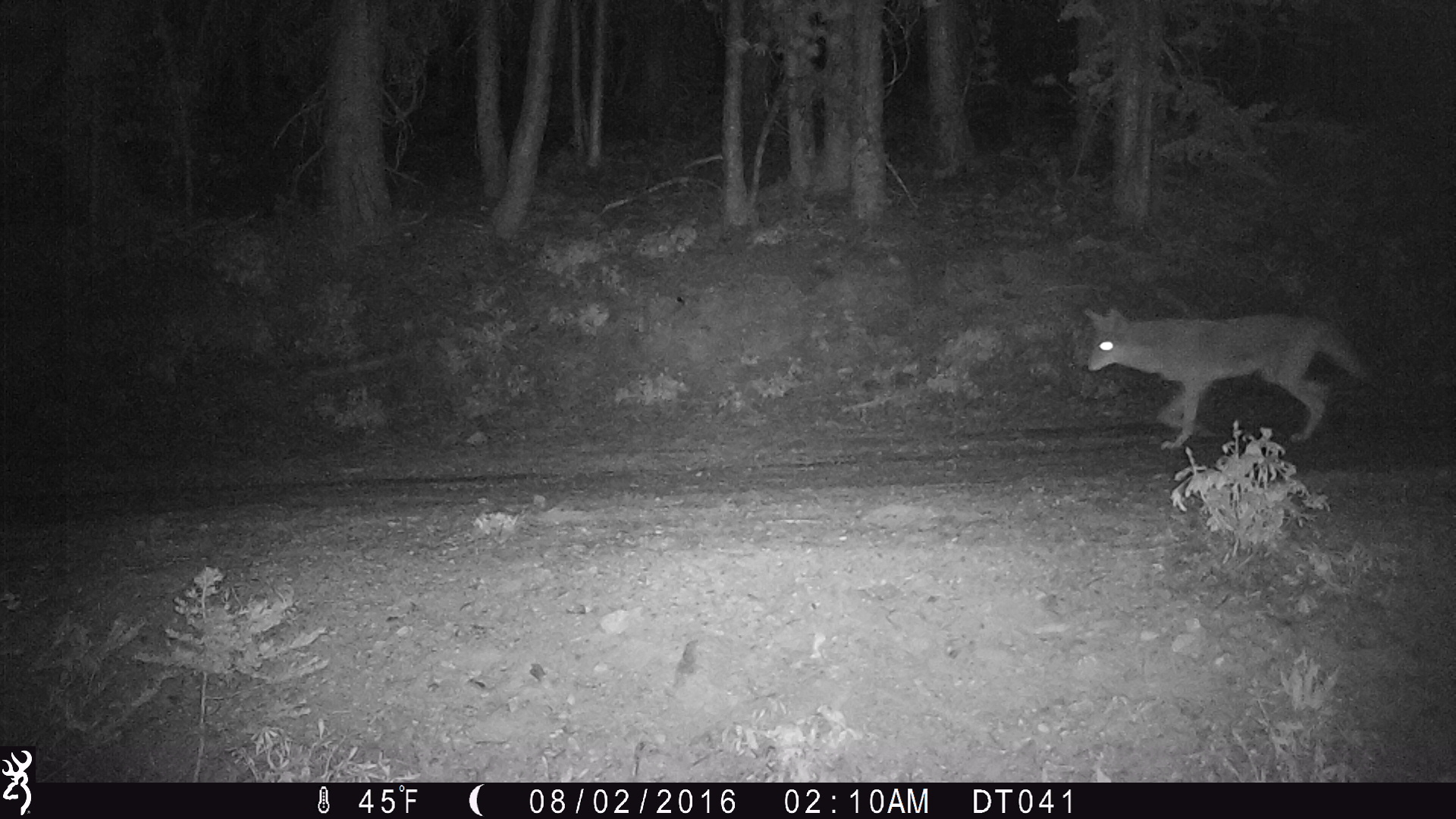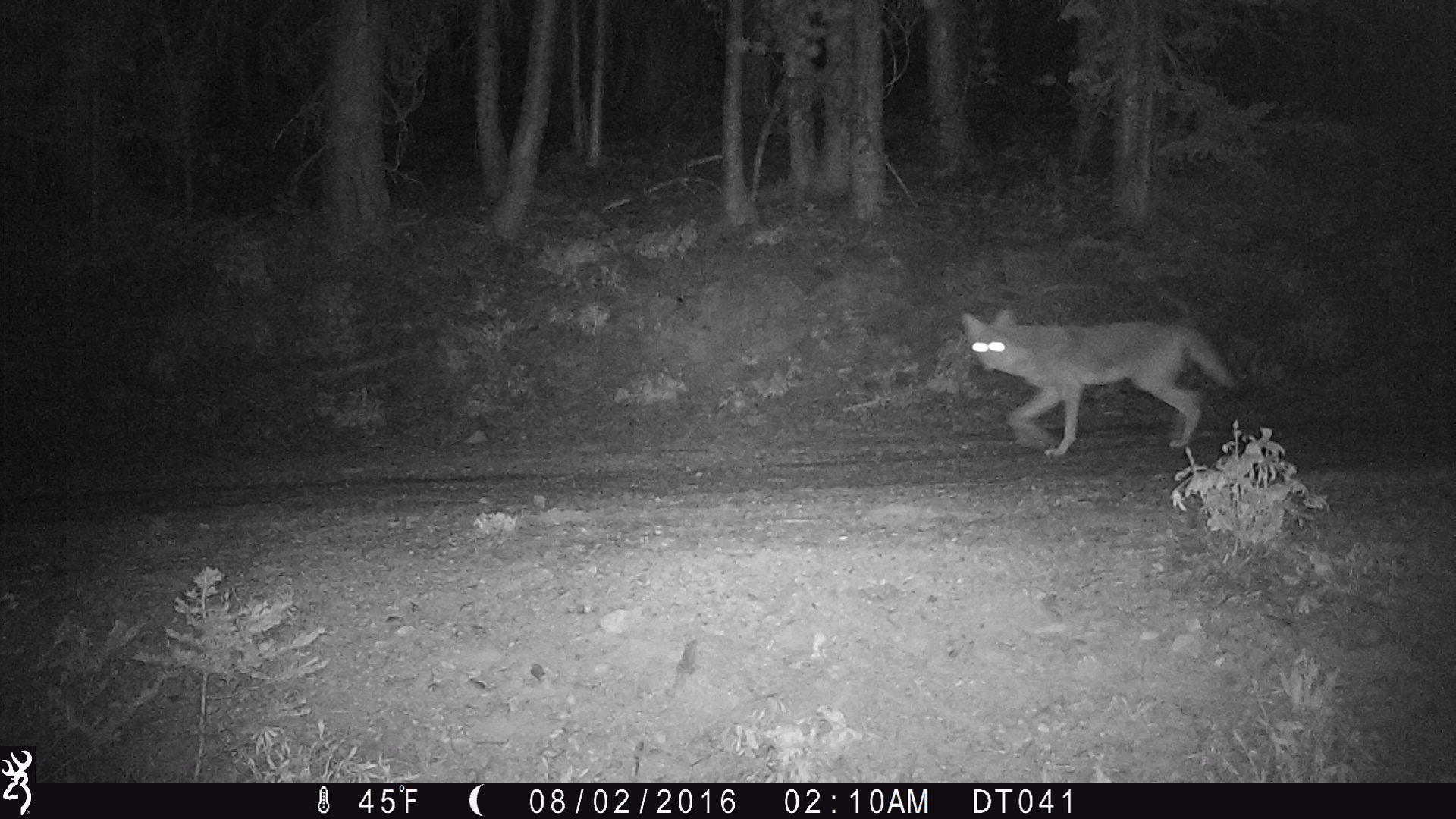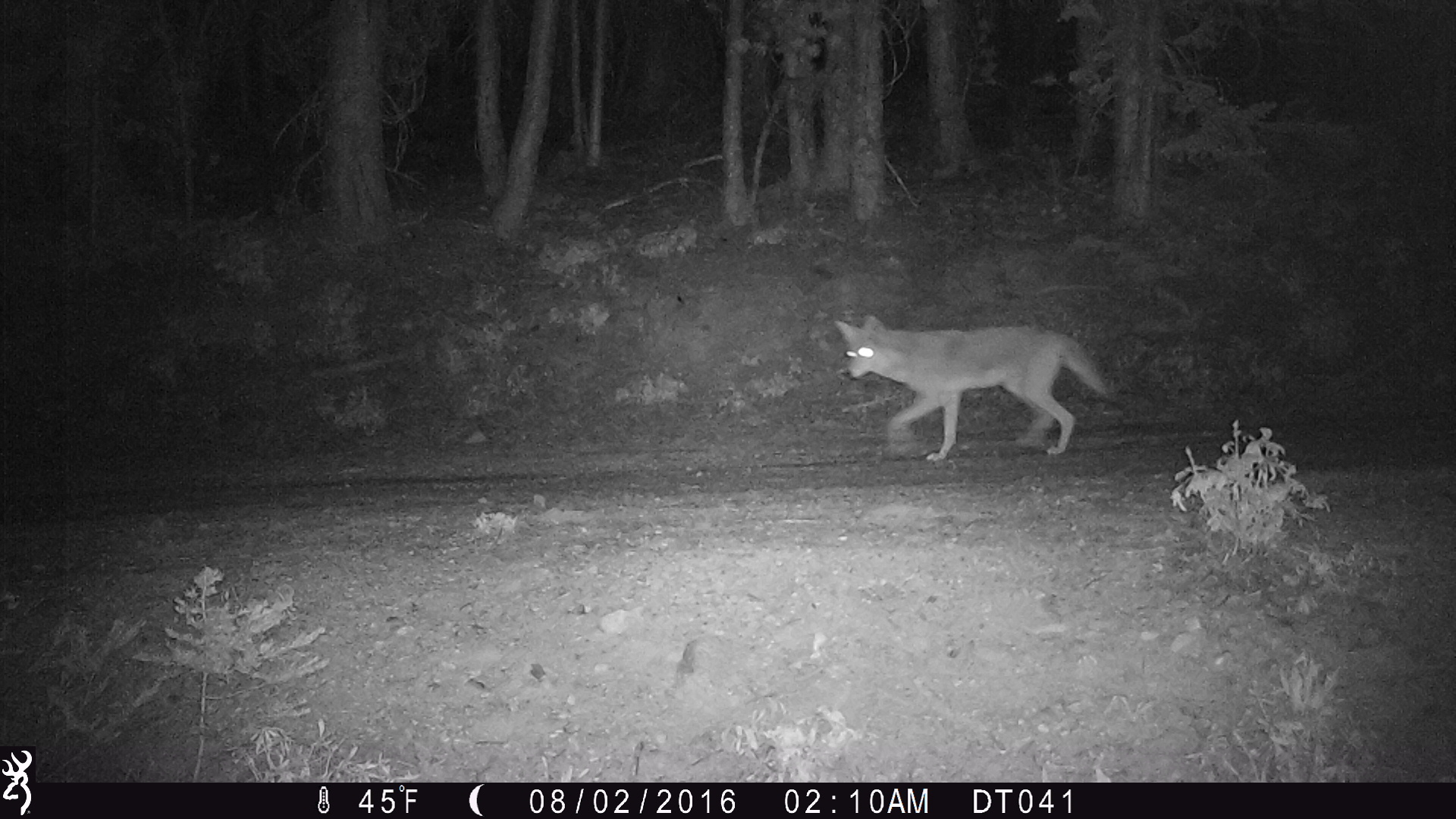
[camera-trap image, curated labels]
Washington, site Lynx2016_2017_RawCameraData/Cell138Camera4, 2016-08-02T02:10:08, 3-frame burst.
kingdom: Animalia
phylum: Chordata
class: Mammalia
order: Carnivora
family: Canidae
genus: Canis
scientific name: Canis latrans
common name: coyote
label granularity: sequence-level